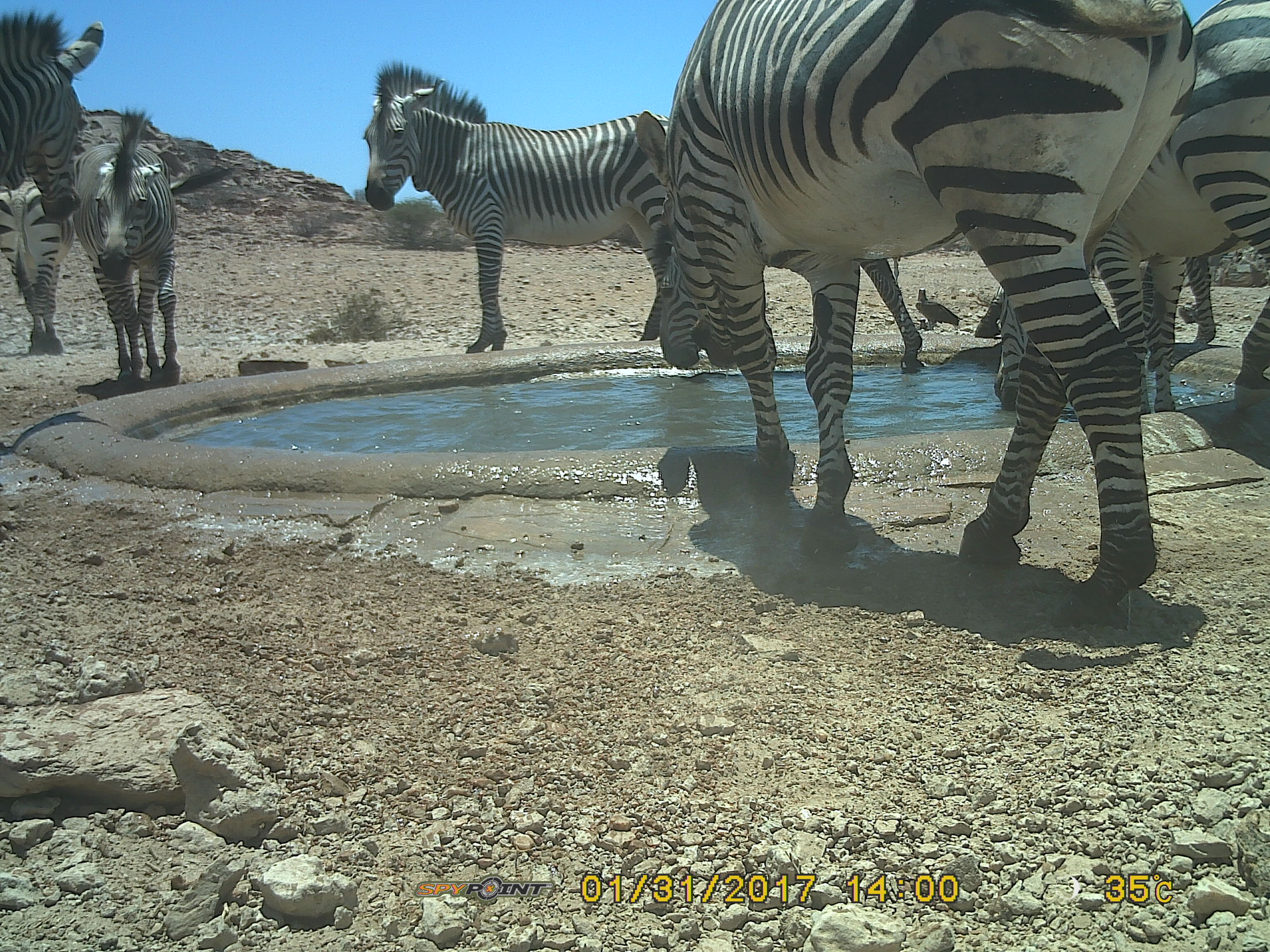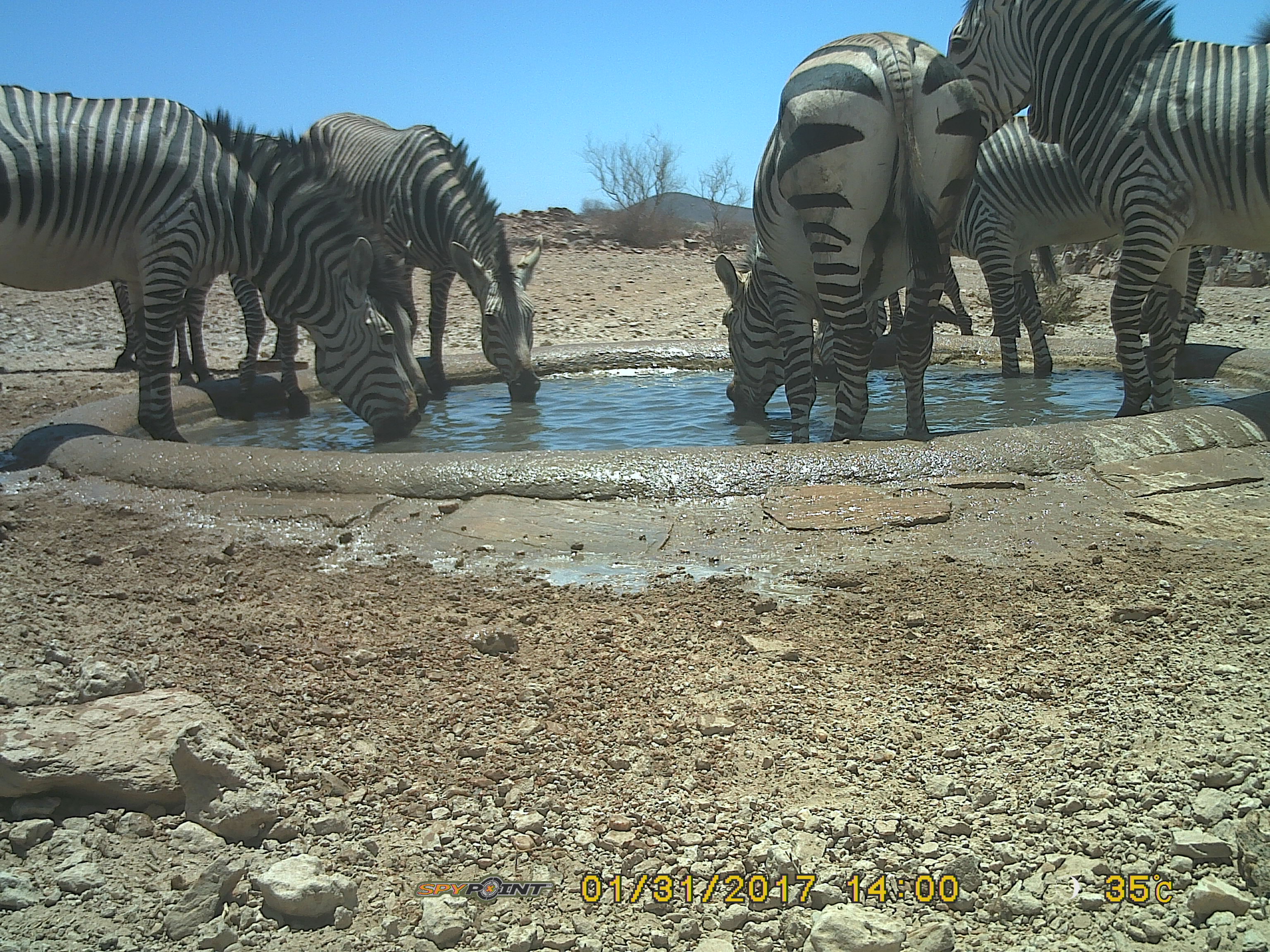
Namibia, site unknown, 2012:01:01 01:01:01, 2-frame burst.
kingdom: Animalia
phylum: Chordata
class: Mammalia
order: Perissodactyla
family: Equidae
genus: Equus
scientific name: Equus zebra hartmannae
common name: hartmann's mountain zebra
Equus zebra hartmannae (hartmann's mountain zebra).